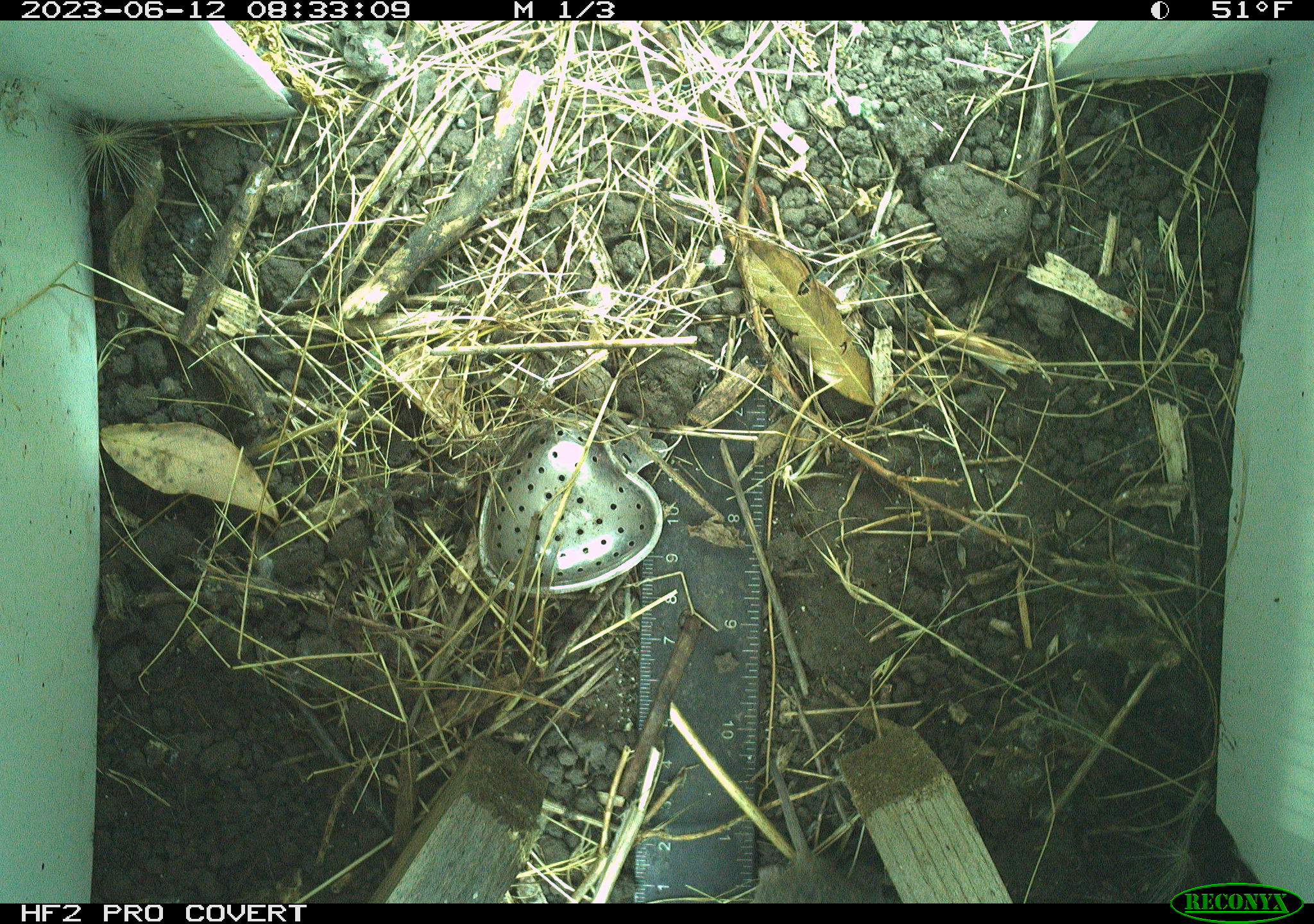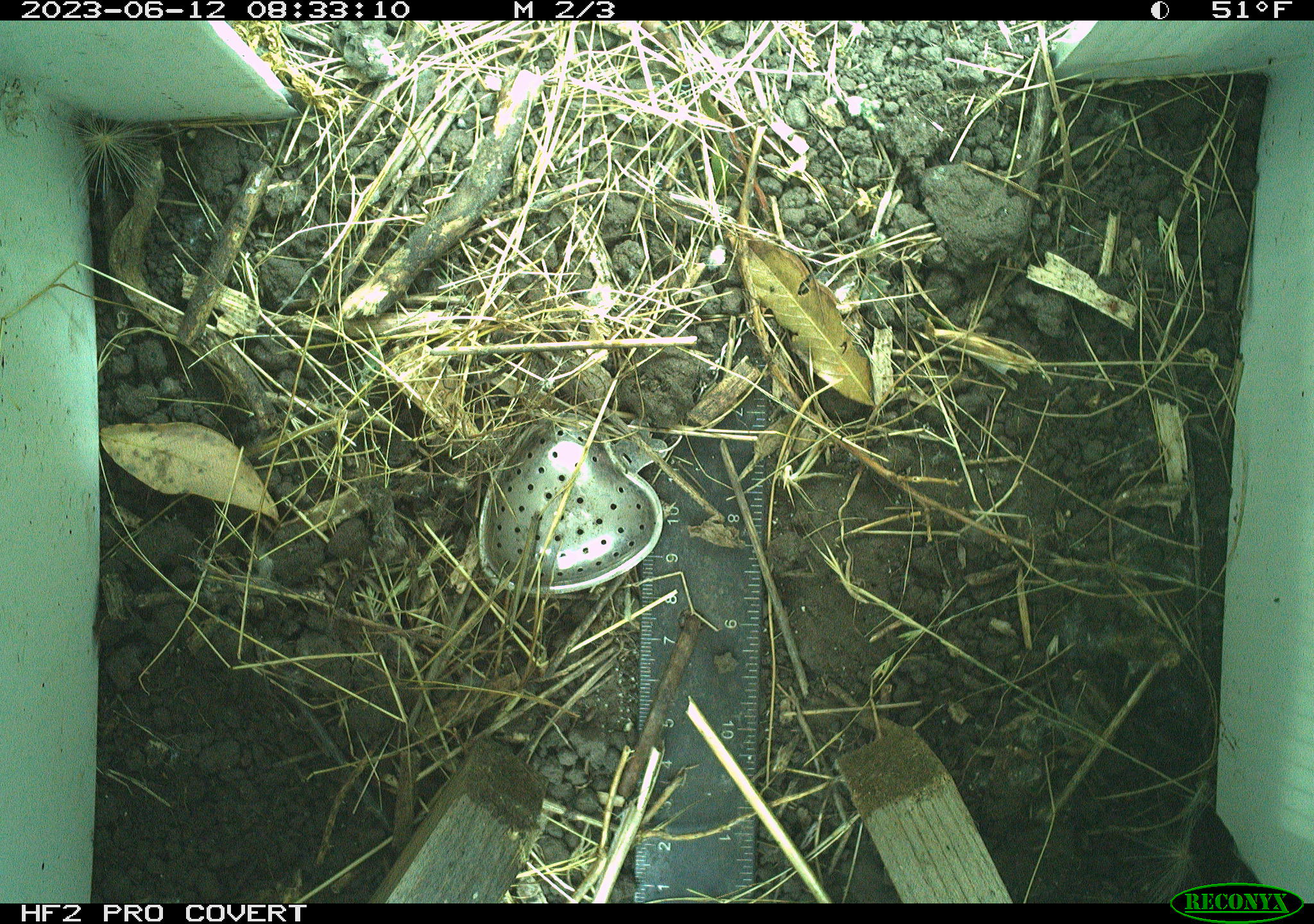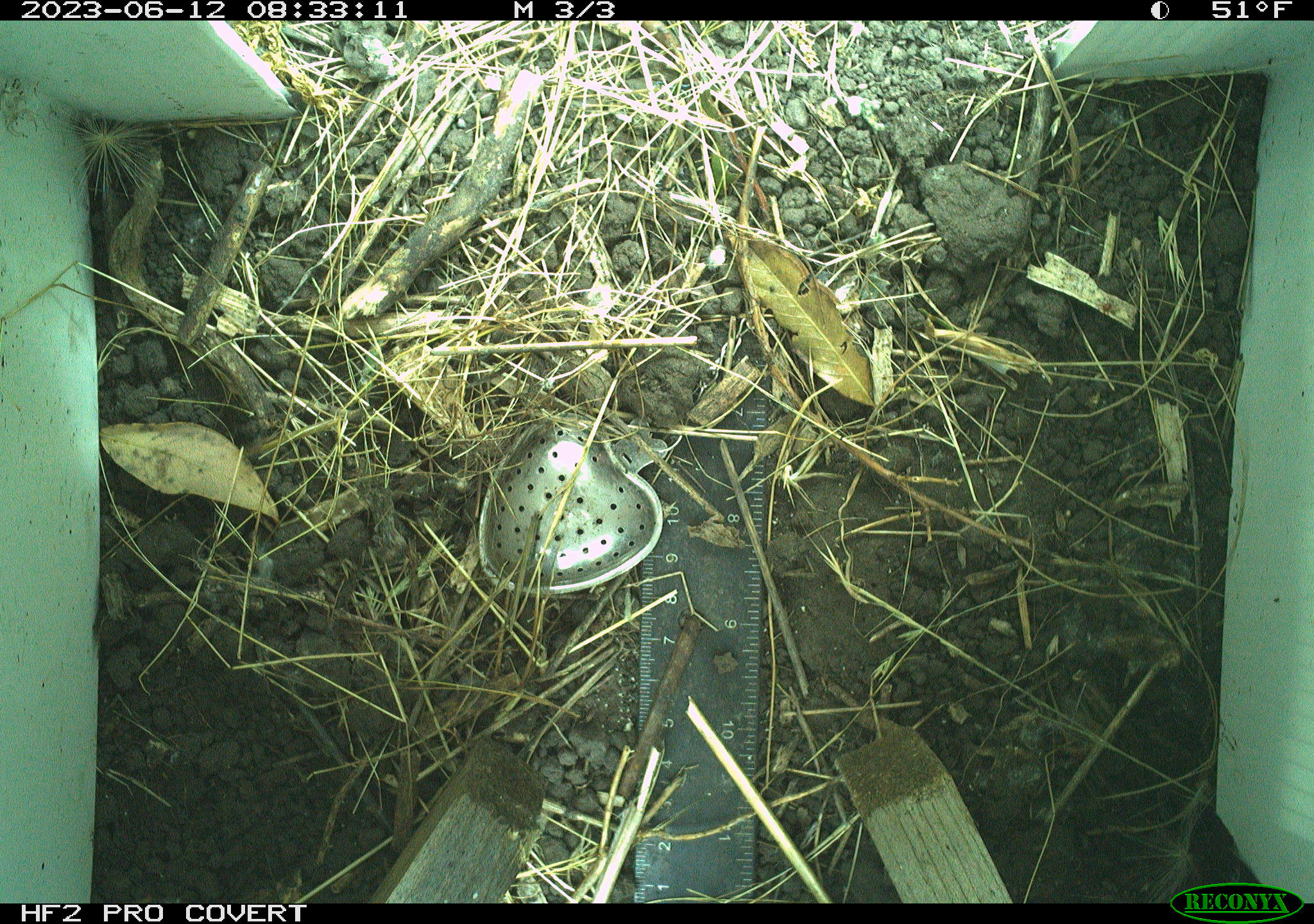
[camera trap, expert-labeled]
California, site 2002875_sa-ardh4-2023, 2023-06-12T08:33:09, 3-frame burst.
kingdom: Animalia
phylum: Chordata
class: Mammalia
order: Rodentia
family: Cricetidae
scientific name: Arvicolinae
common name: voles, lemmings, and muskrats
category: arvicolinae subfamily